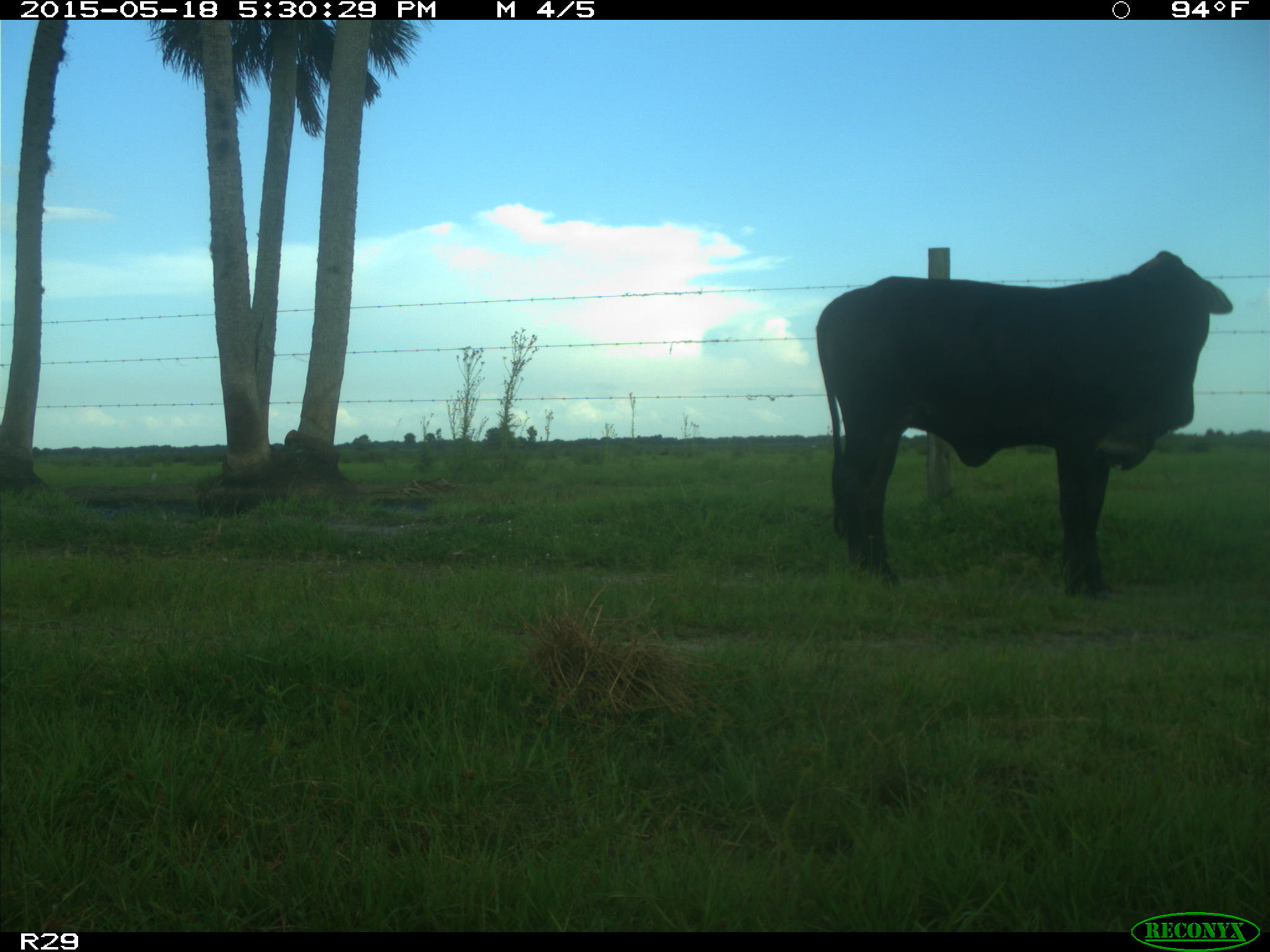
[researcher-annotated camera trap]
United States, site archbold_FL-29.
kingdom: Animalia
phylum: Chordata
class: Mammalia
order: Artiodactyla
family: Bovidae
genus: Bos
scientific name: Bos taurus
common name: domestic cow